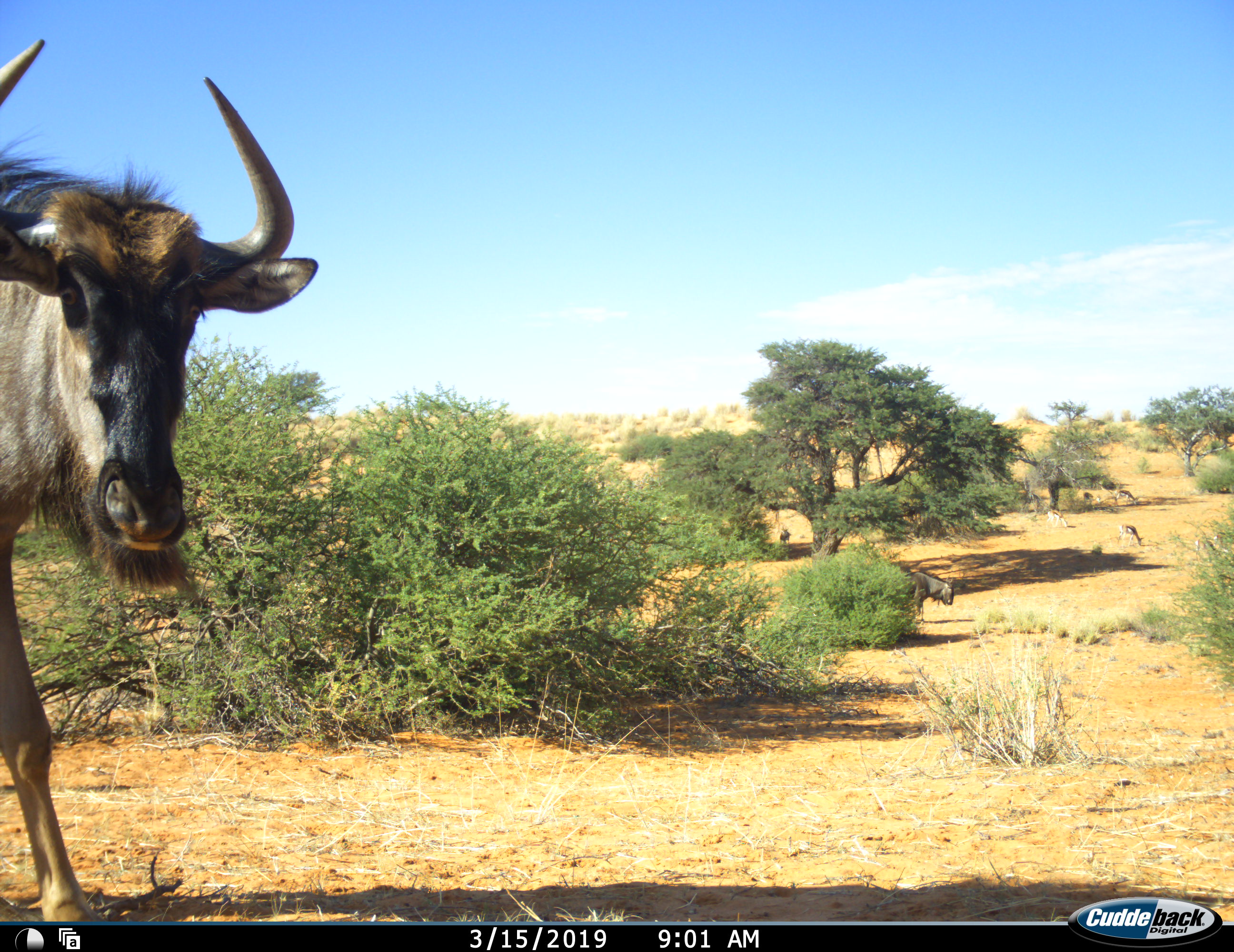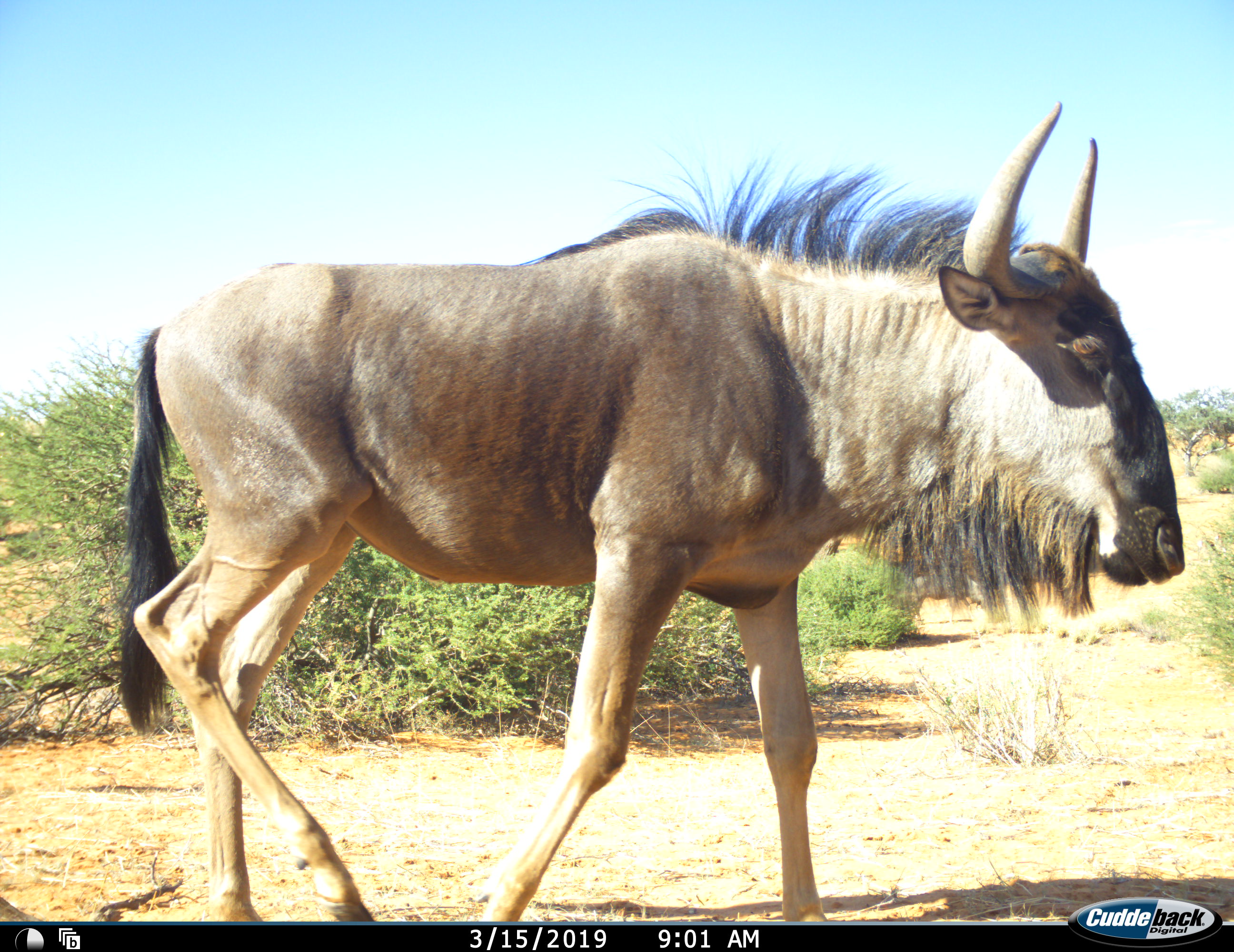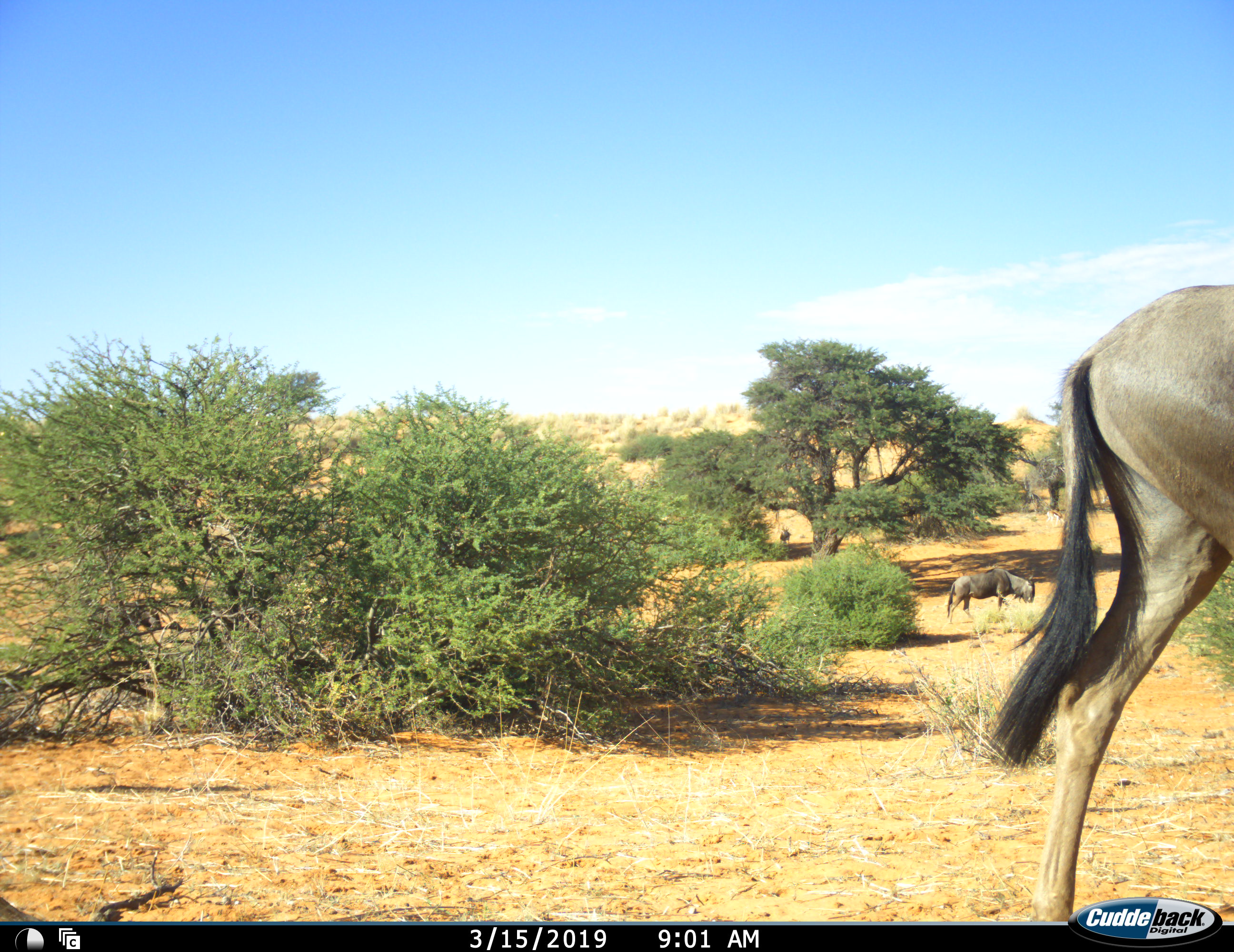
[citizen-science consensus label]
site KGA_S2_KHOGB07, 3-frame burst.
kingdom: Animalia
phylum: Chordata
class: Mammalia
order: Artiodactyla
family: Bovidae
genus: Connochaetes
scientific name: Connochaetes taurinus taurinus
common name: blue wildebeest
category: wildebeestblue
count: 2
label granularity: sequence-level